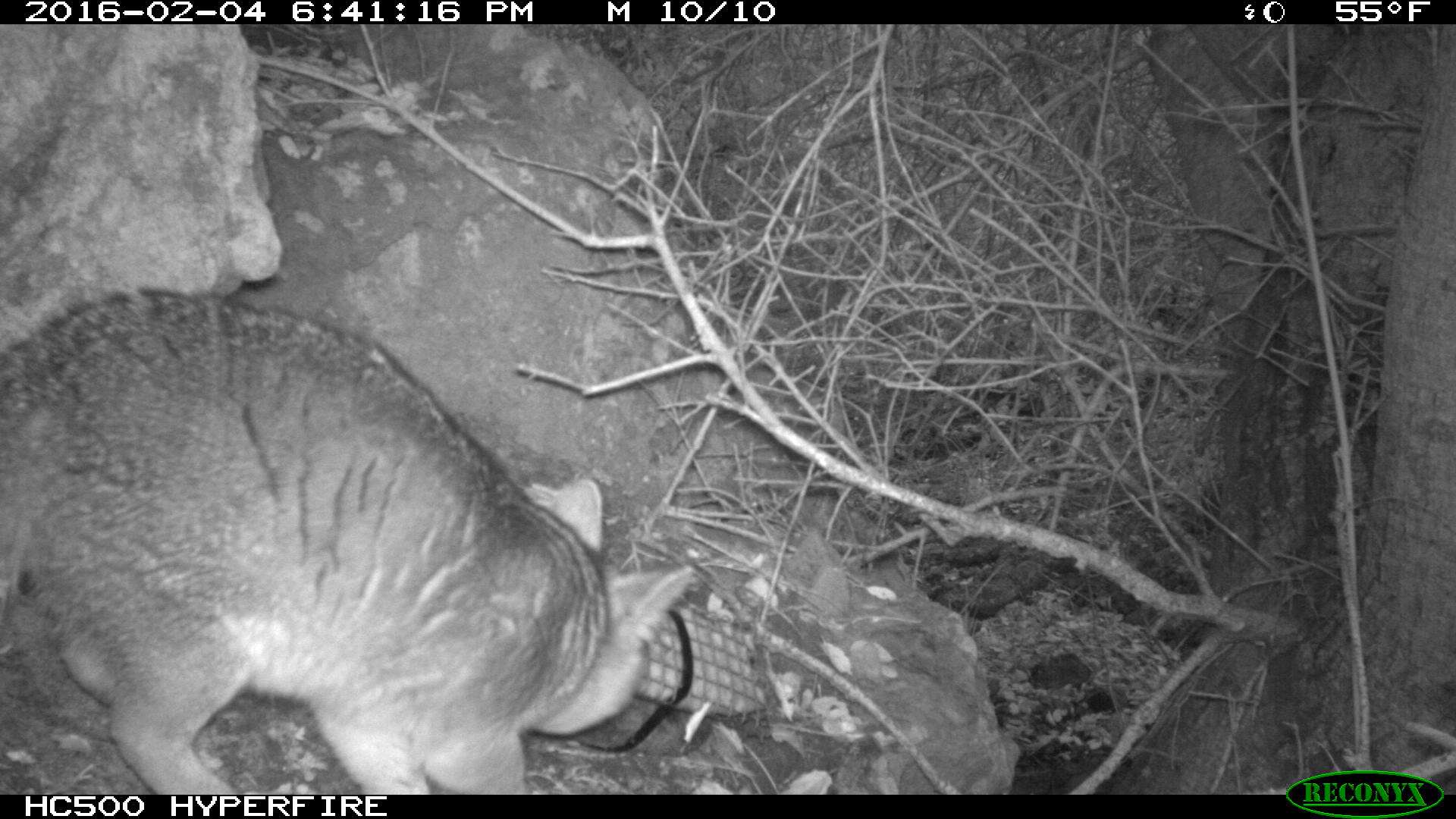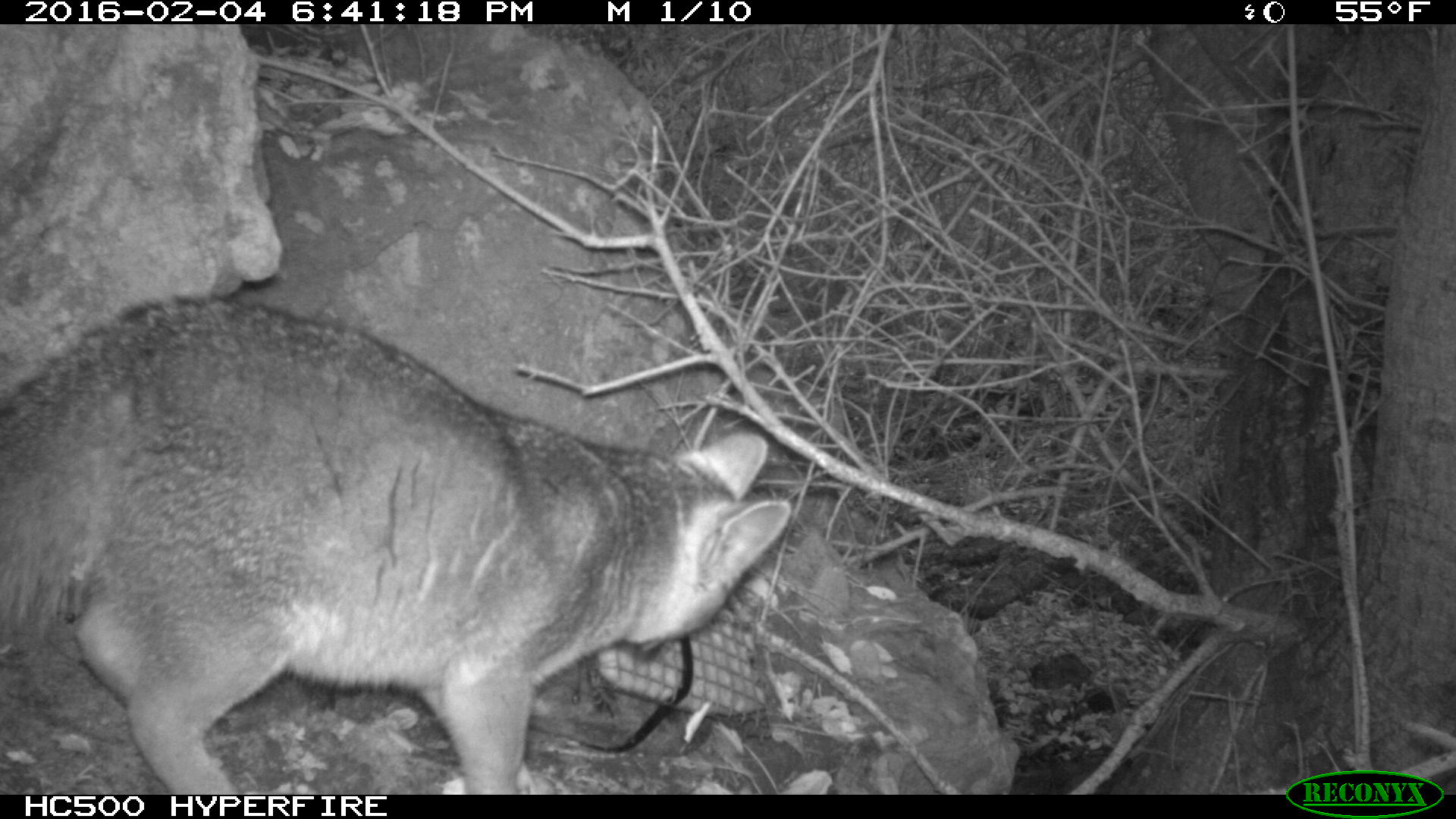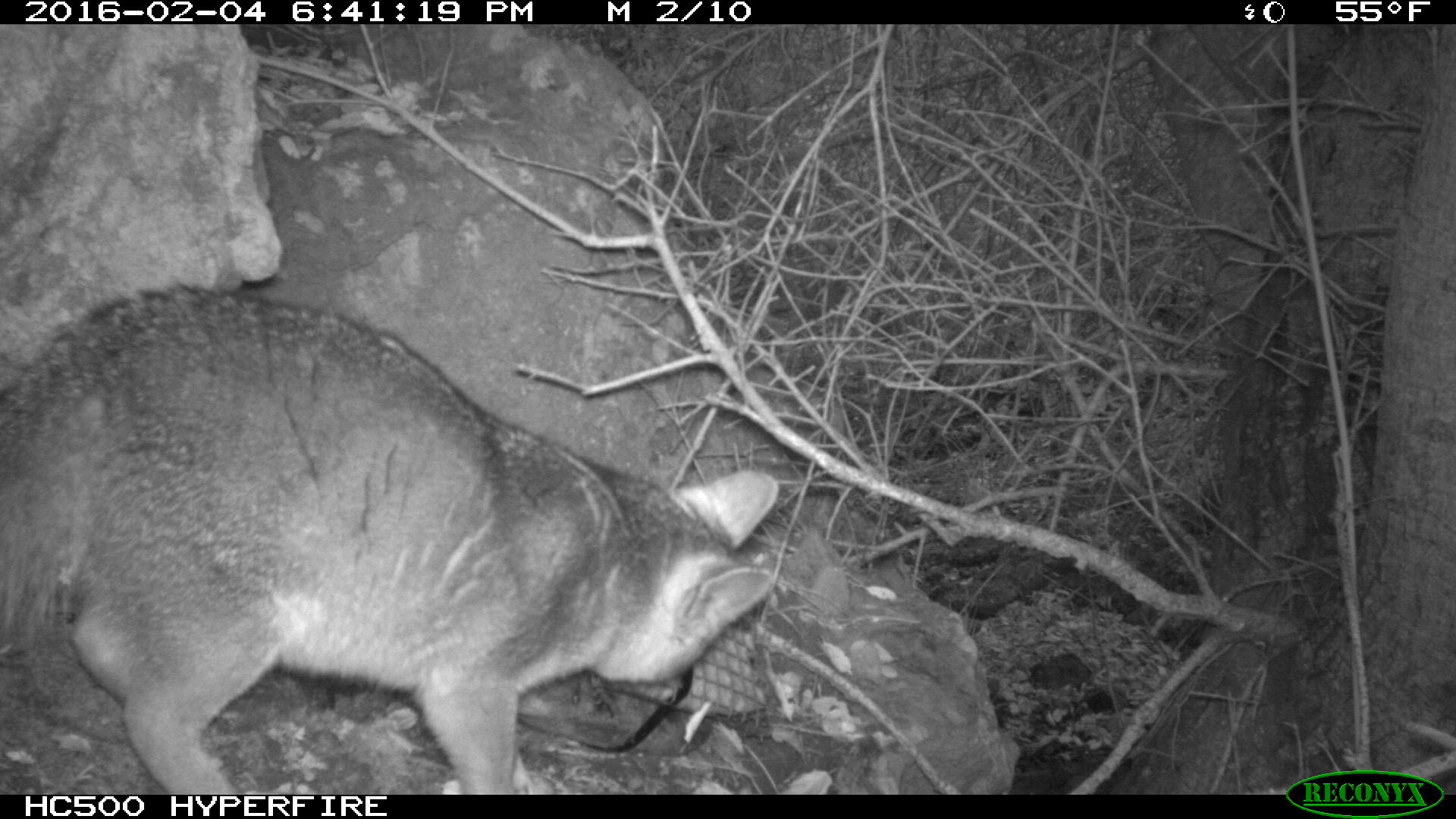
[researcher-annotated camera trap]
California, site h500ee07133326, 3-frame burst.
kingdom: Animalia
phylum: Chordata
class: Mammalia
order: Carnivora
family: Canidae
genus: Urocyon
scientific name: Urocyon littoralis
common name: island fox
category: fox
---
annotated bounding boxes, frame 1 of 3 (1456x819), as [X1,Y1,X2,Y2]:
fox: [0,284,692,795]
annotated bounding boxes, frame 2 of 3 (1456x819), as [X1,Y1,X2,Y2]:
fox: [0,286,792,793]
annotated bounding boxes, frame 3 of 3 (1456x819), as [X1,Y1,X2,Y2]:
fox: [0,284,777,795]